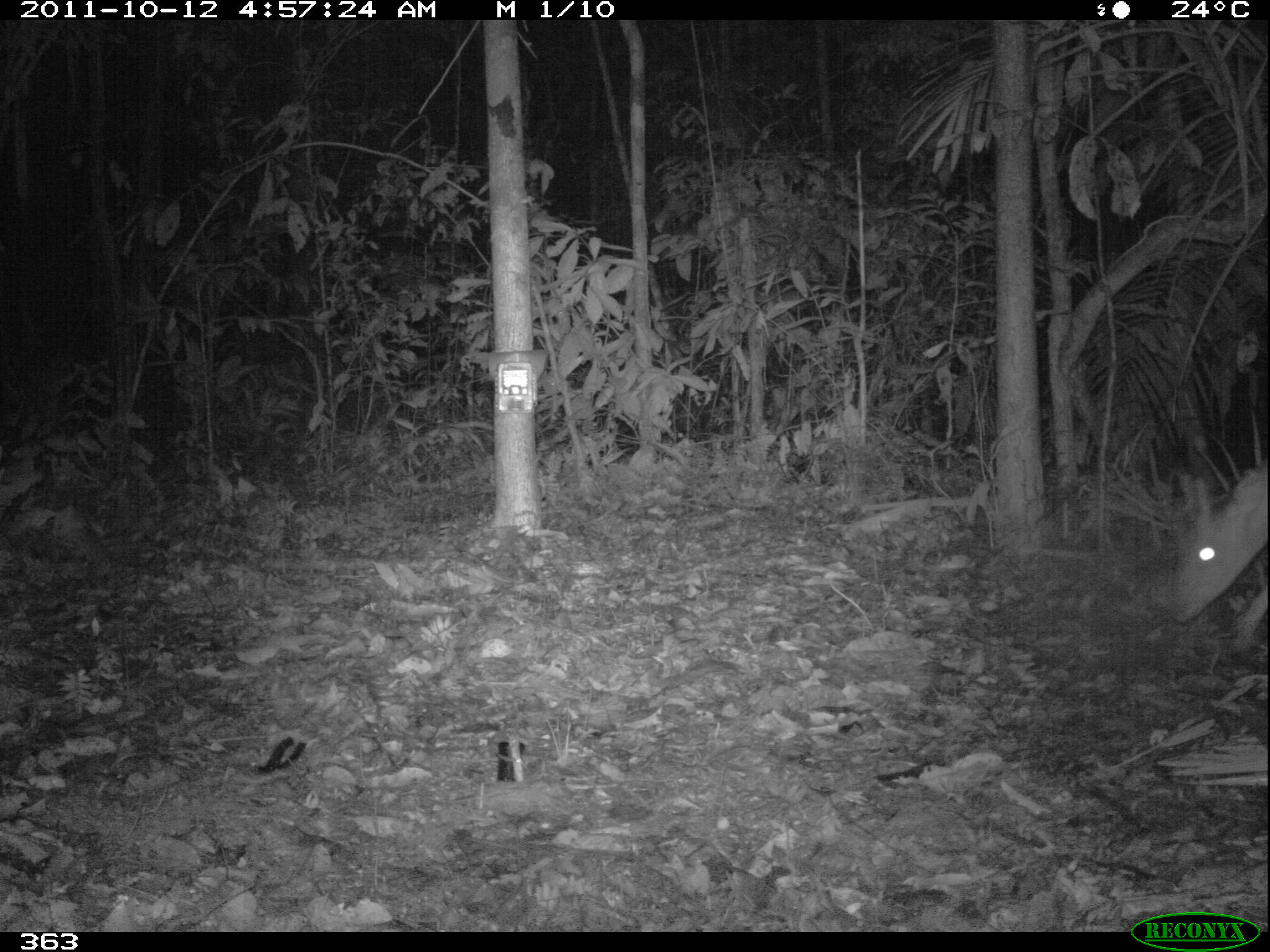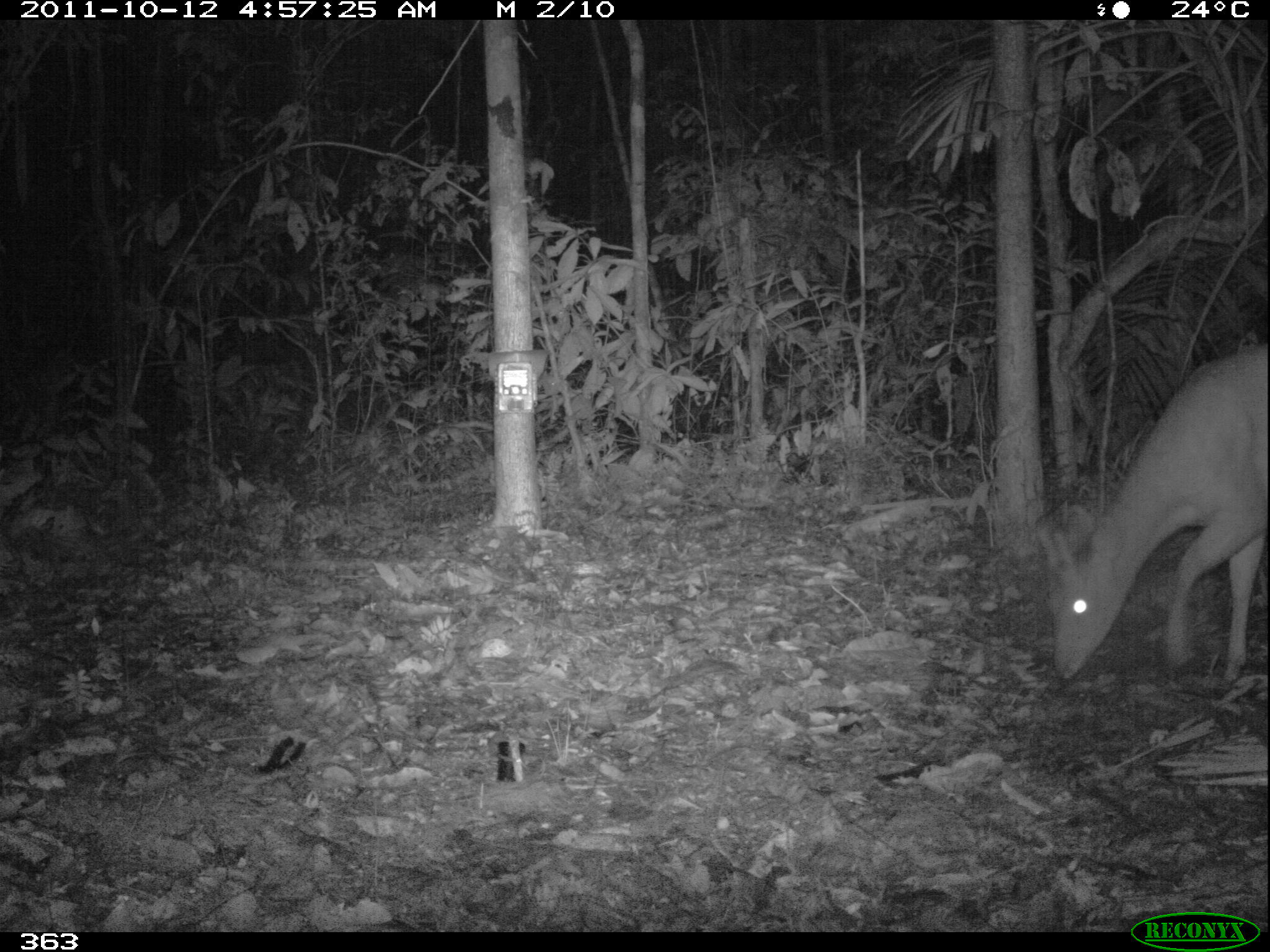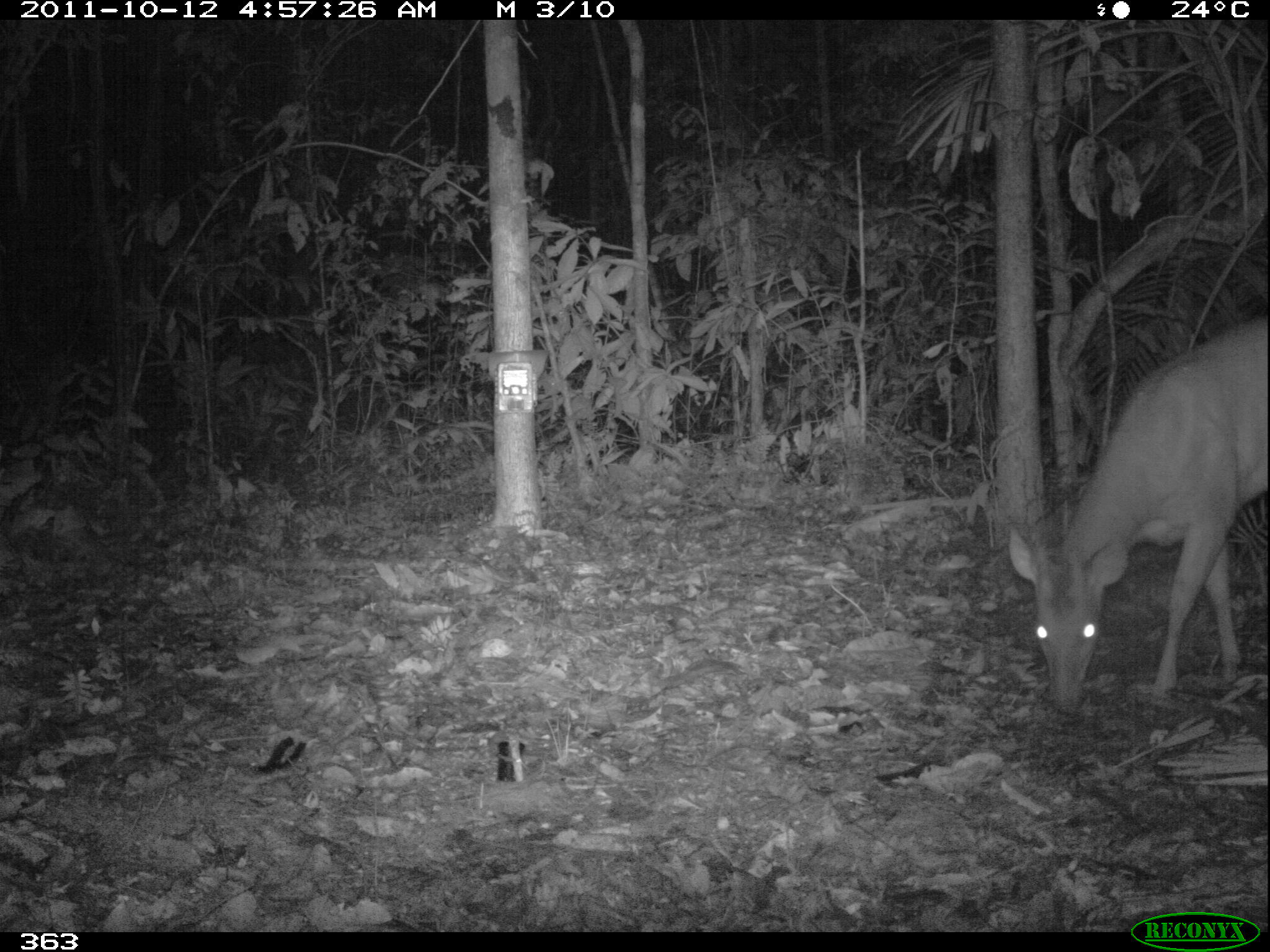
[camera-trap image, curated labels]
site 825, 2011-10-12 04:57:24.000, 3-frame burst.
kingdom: Animalia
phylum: Chordata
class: Mammalia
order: Artiodactyla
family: Cervidae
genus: Mazama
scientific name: Mazama americana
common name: red brocket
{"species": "Mazama americana (red brocket)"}